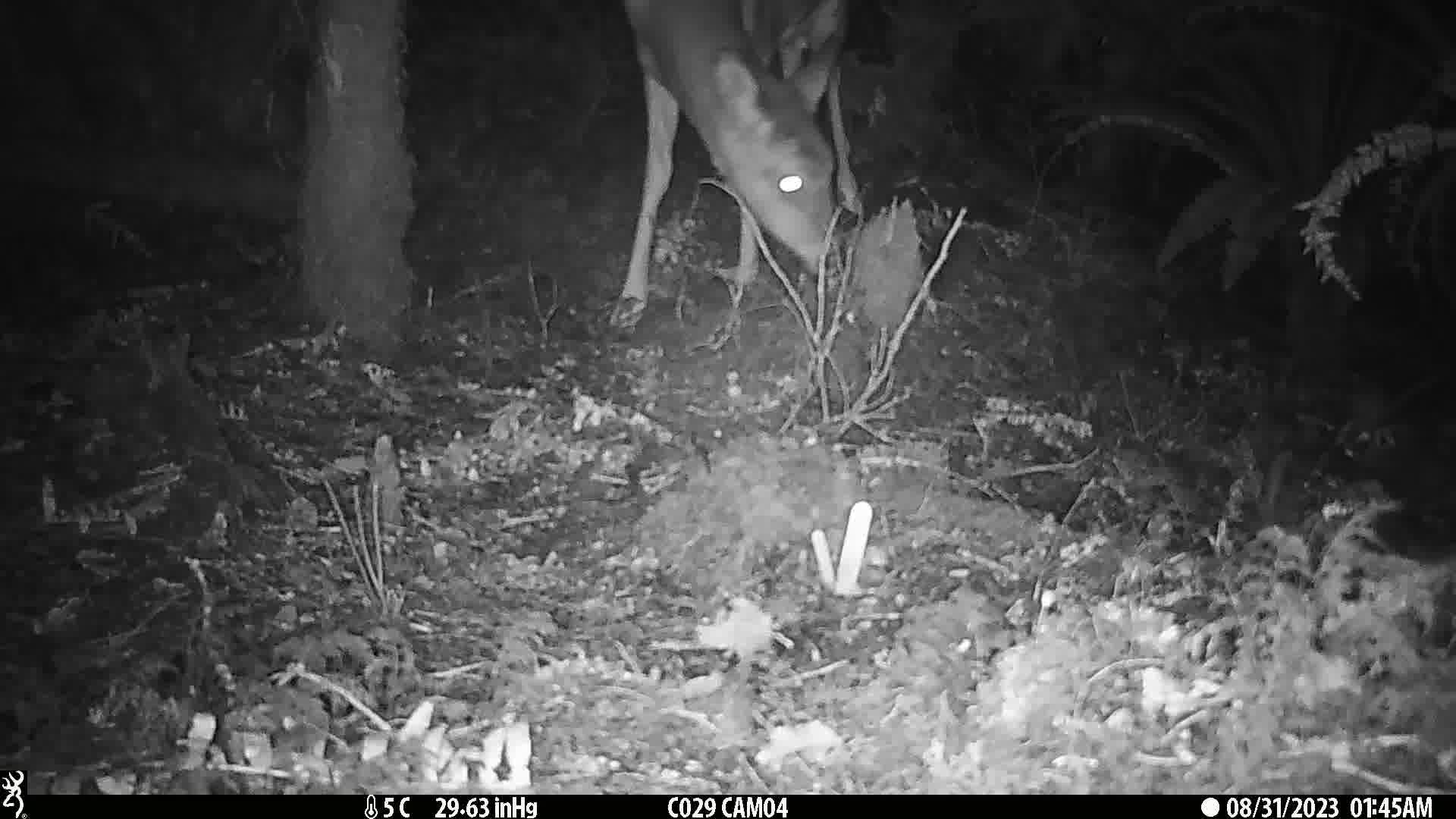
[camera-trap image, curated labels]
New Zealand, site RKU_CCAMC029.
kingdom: Animalia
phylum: Chordata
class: Mammalia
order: Artiodactyla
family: Cervidae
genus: Odocoileus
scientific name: Odocoileus virginianus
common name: white-tailed deer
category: white tailed deer